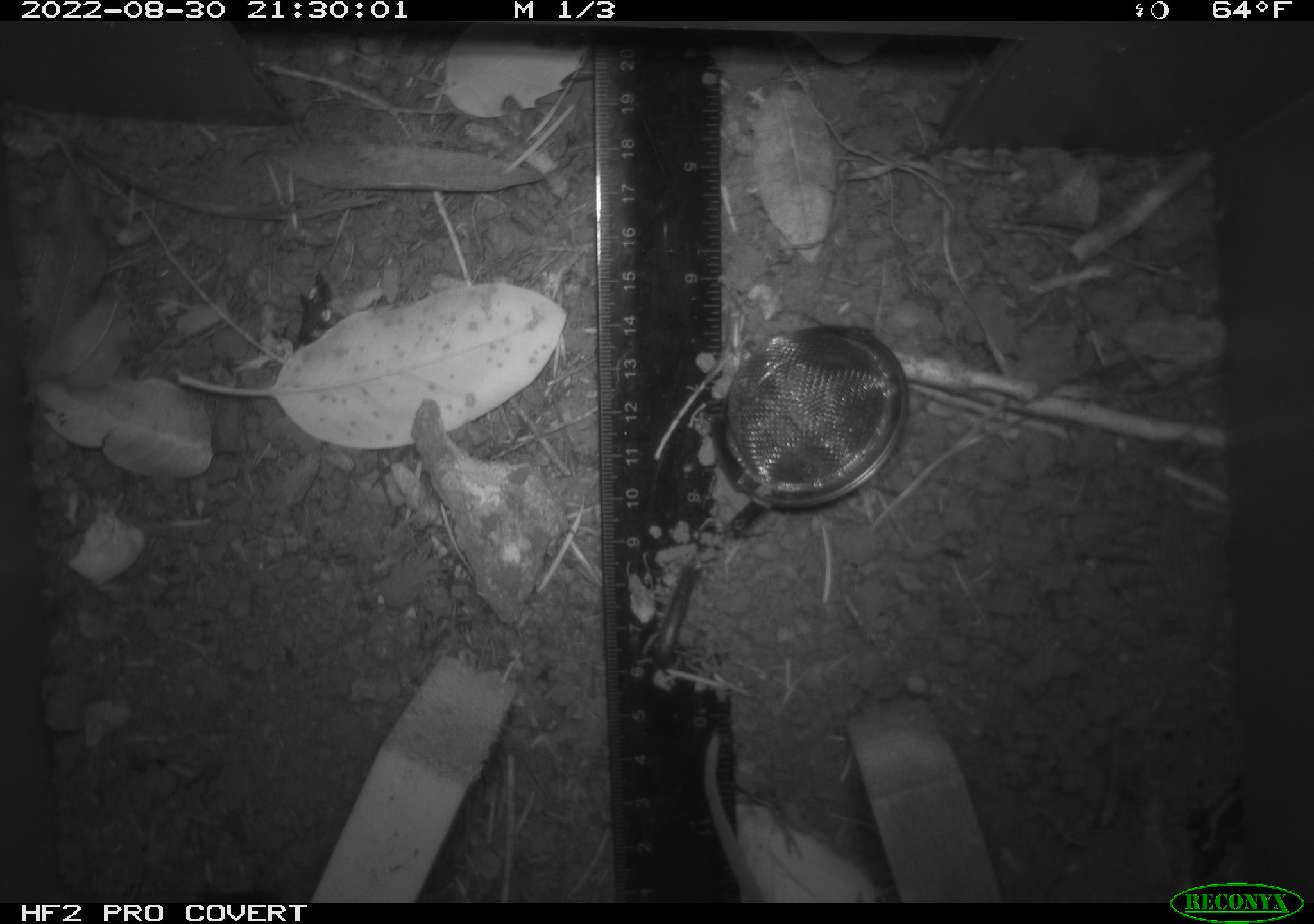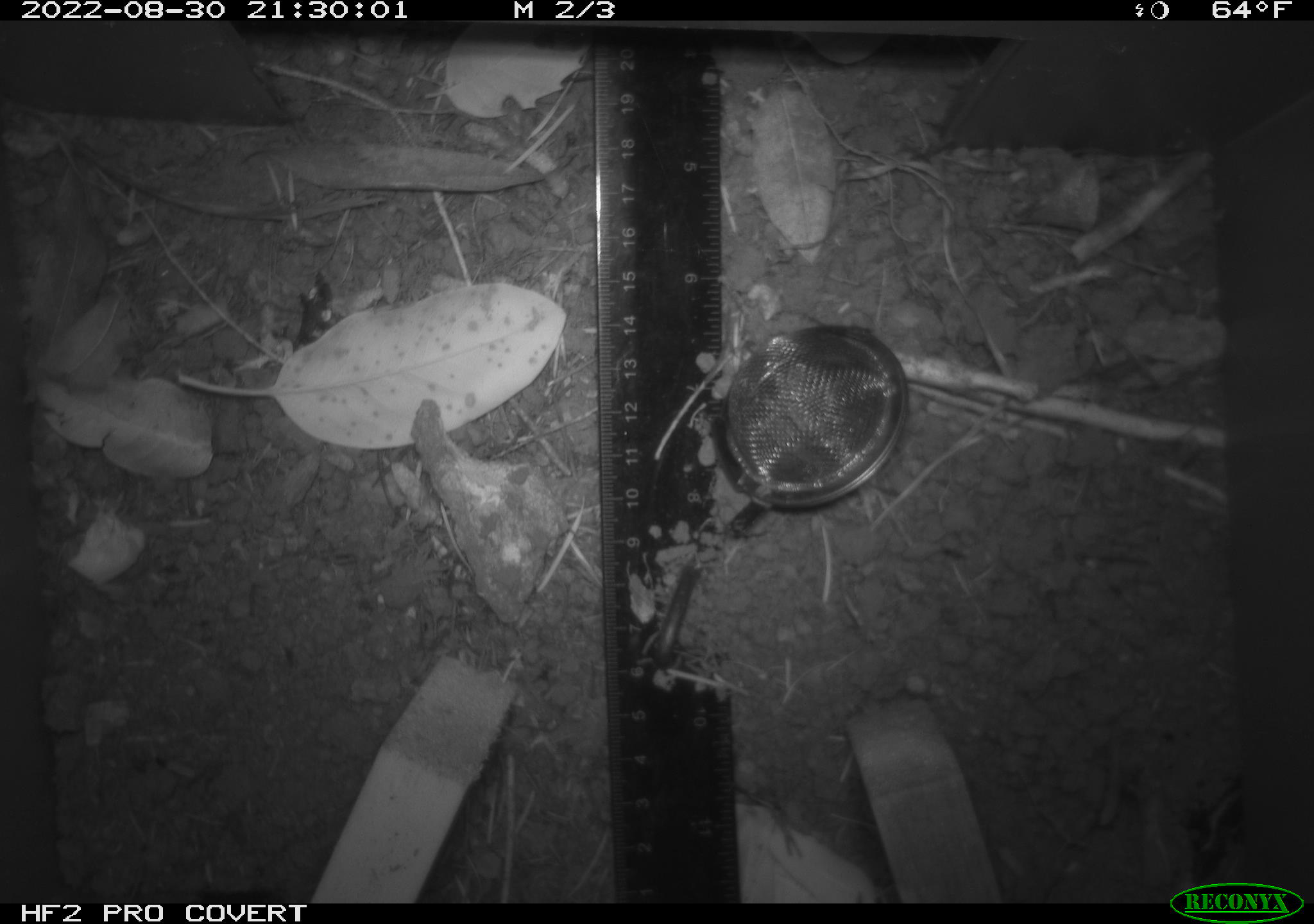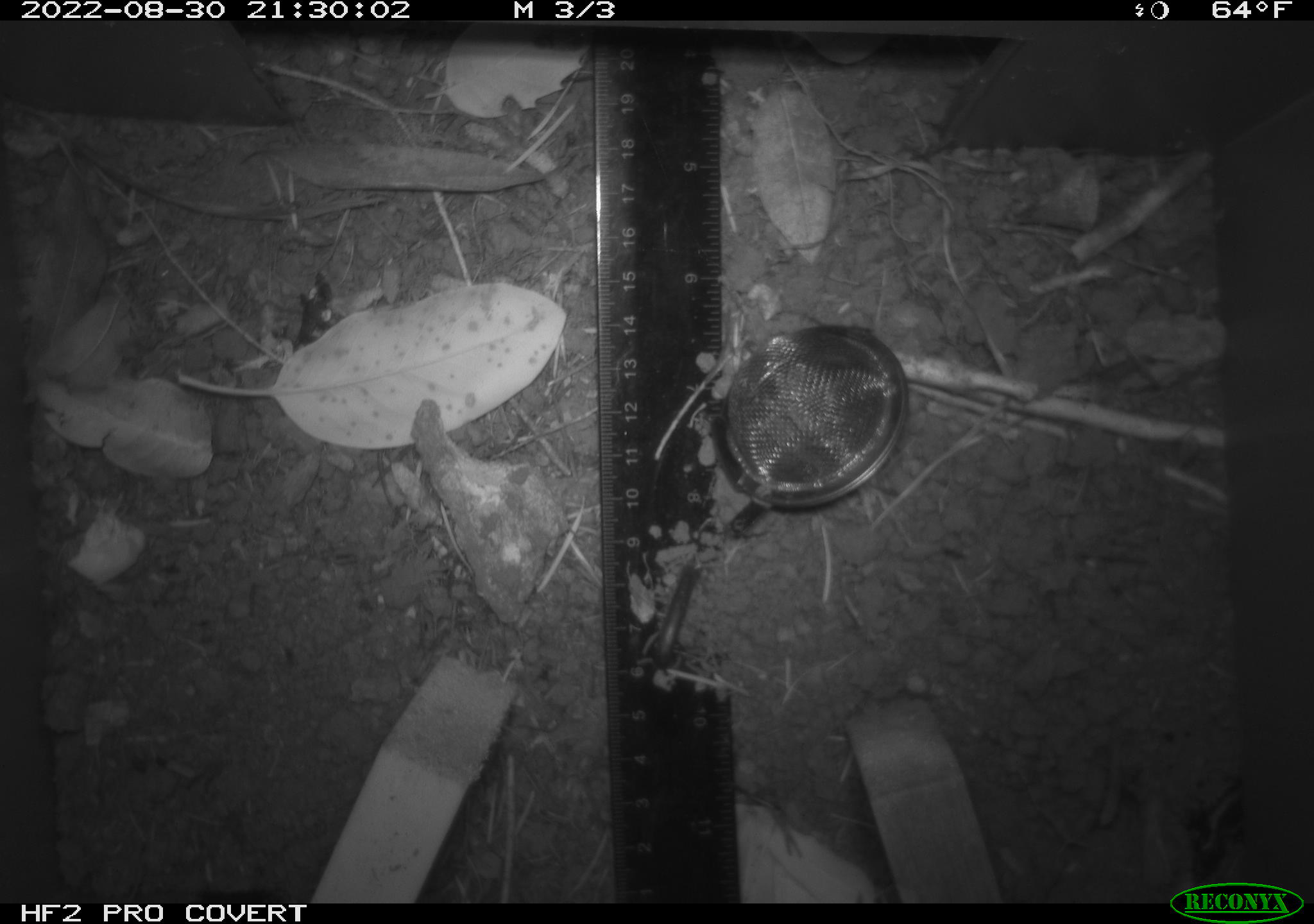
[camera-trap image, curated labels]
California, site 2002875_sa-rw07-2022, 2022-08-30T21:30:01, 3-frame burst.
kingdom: Animalia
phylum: Chordata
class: Mammalia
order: Rodentia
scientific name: Rodentia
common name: mouse species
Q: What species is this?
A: Mouse species (Rodentia).